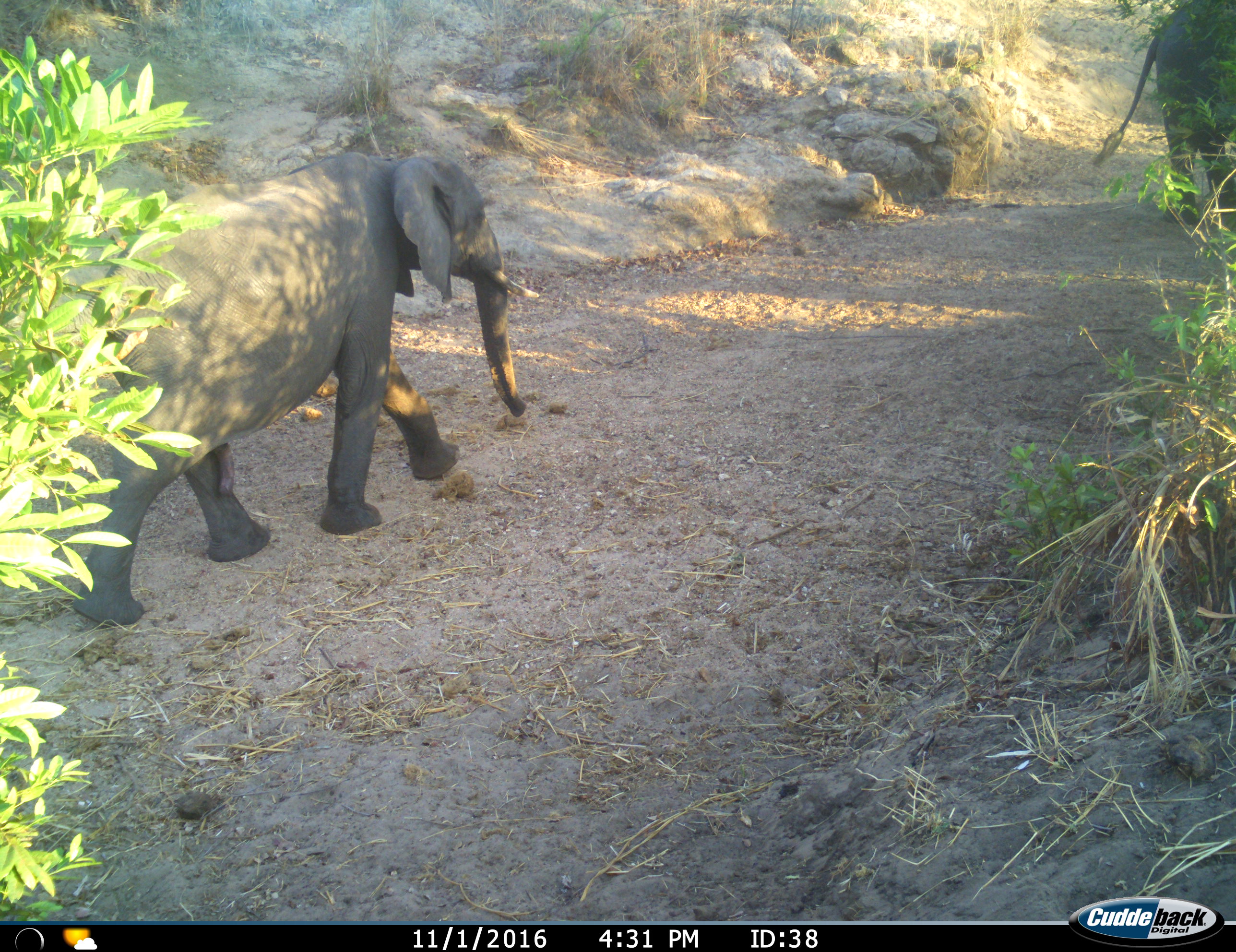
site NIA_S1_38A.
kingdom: Animalia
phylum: Chordata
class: Mammalia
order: Proboscidea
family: Elephantidae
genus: Loxodonta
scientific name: Loxodonta africana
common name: african bush elephant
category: elephant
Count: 2.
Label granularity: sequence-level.